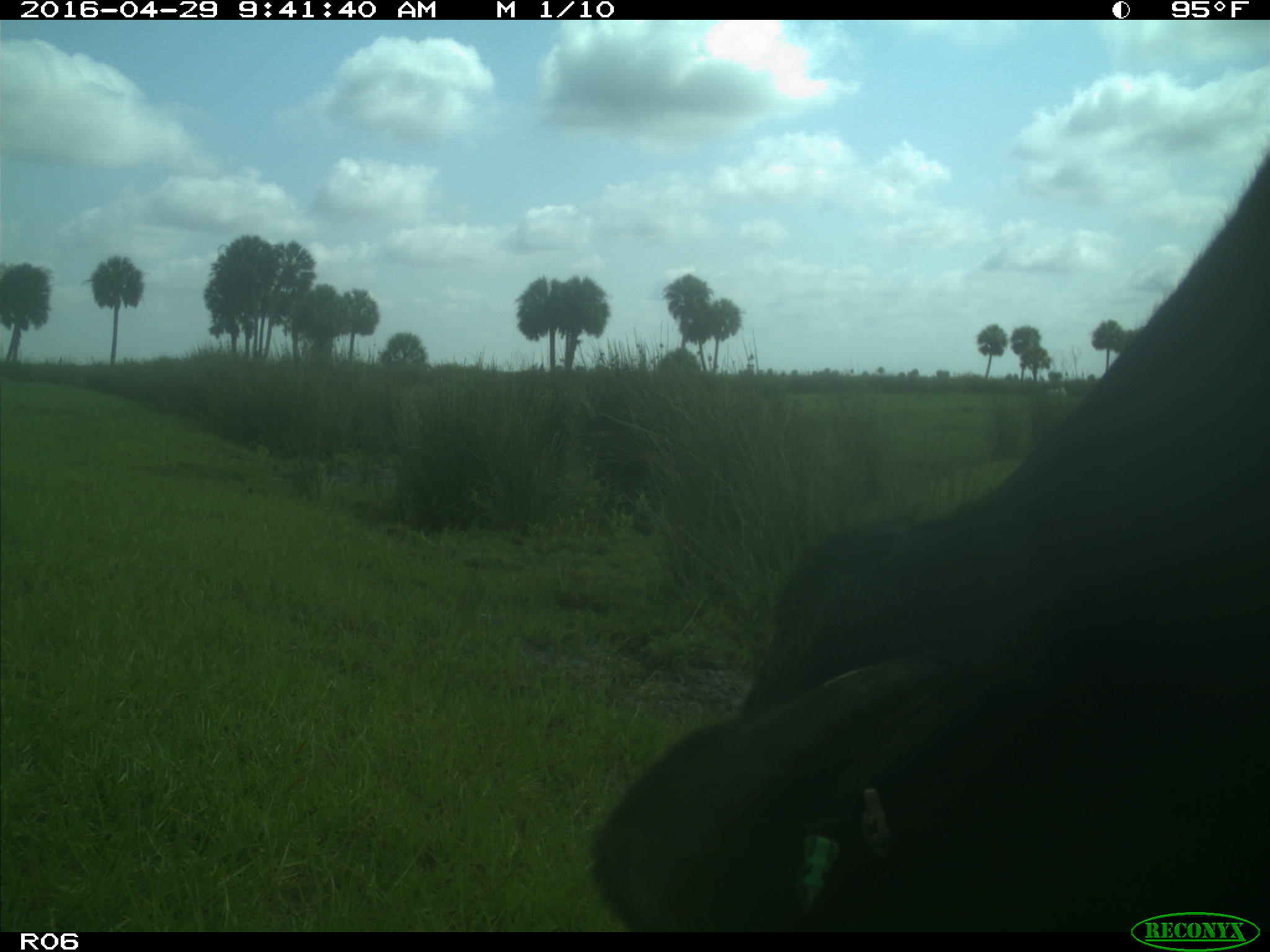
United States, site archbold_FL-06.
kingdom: Animalia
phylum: Chordata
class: Mammalia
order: Artiodactyla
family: Bovidae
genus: Bos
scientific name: Bos taurus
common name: domestic cow